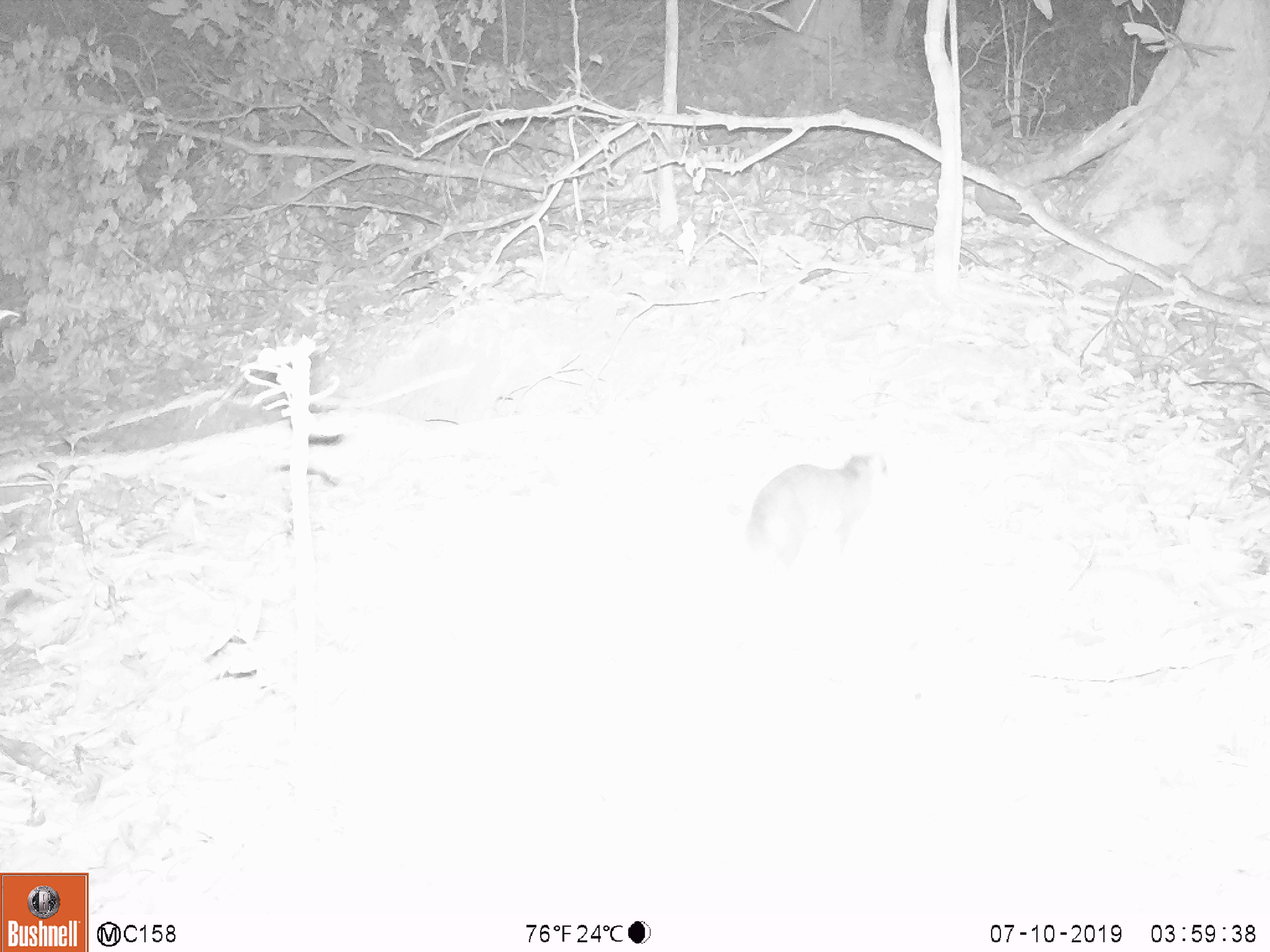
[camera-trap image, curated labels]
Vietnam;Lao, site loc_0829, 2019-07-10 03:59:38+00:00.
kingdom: Animalia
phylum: Chordata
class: Mammalia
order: Carnivora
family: Mustelidae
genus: Melogale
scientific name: Melogale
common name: ferret badger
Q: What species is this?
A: Ferret badger (Melogale).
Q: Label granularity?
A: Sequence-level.